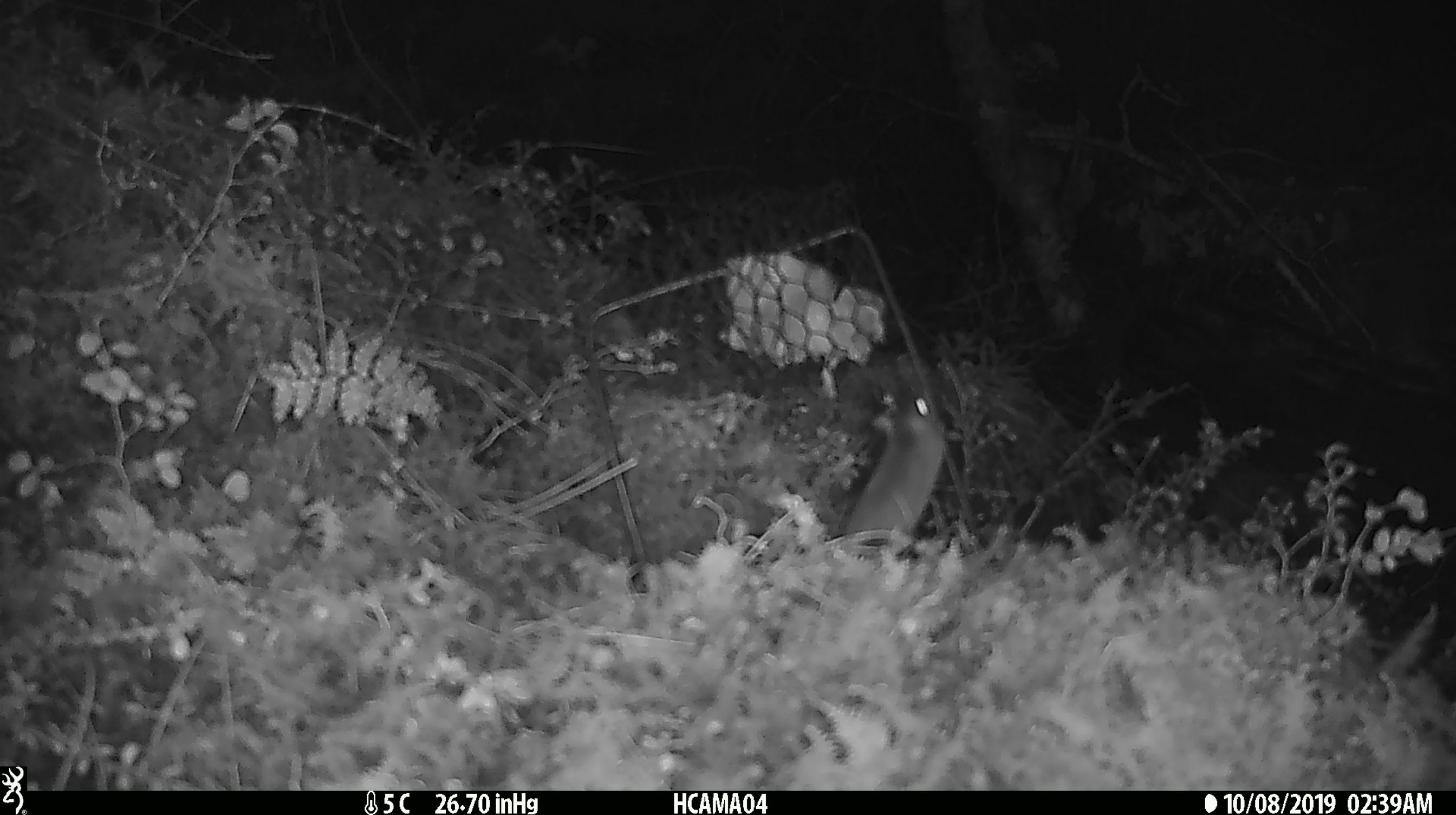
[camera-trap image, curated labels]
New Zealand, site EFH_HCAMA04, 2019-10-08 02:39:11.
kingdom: Animalia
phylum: Chordata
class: Mammalia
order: Rodentia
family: Muridae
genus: Mus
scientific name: Mus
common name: mouse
Mouse (Mus).